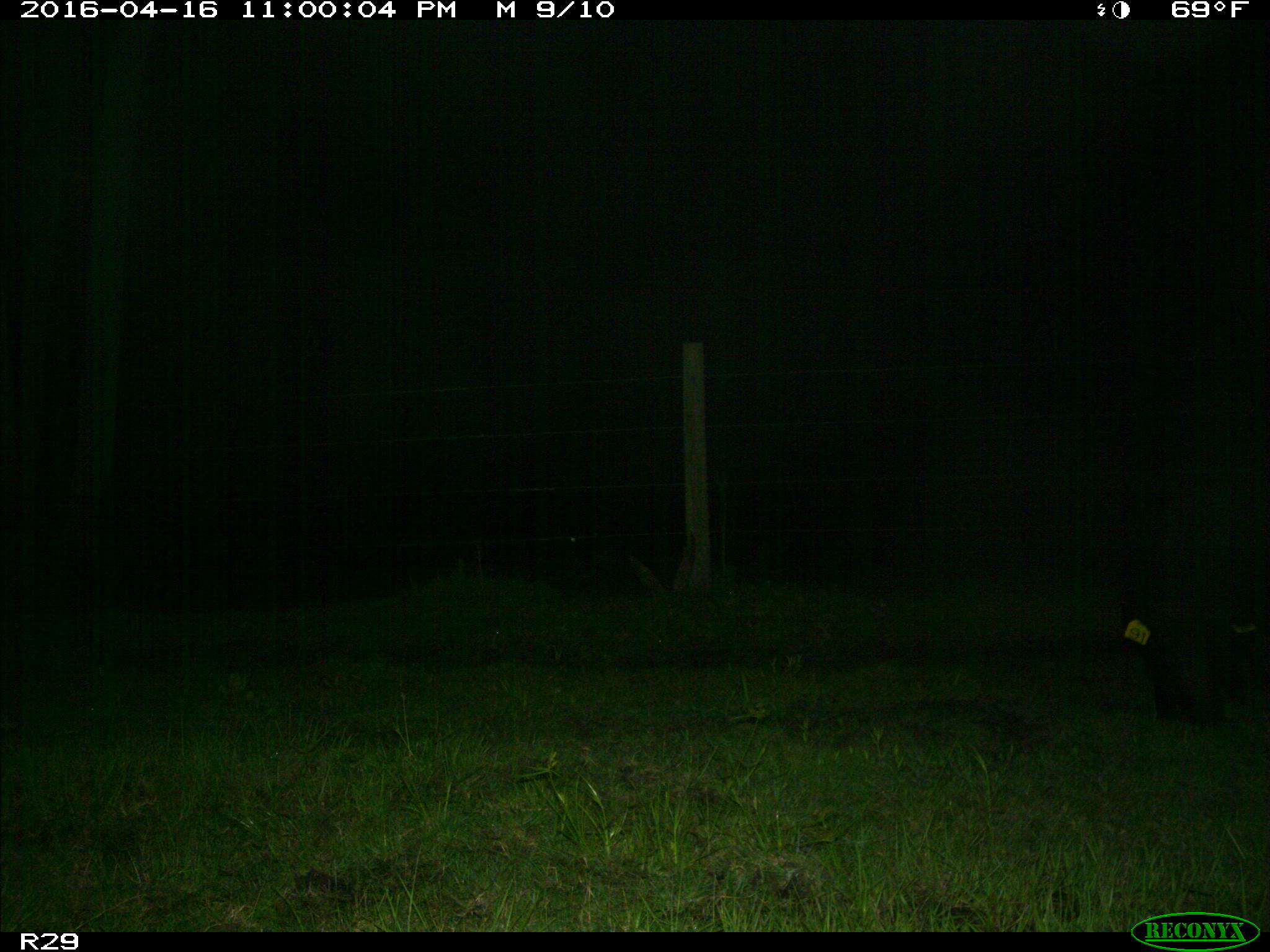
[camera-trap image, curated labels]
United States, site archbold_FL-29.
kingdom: Animalia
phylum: Chordata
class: Mammalia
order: Artiodactyla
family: Suidae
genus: Sus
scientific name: Sus scrofa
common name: wild boar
Sus scrofa (wild boar).